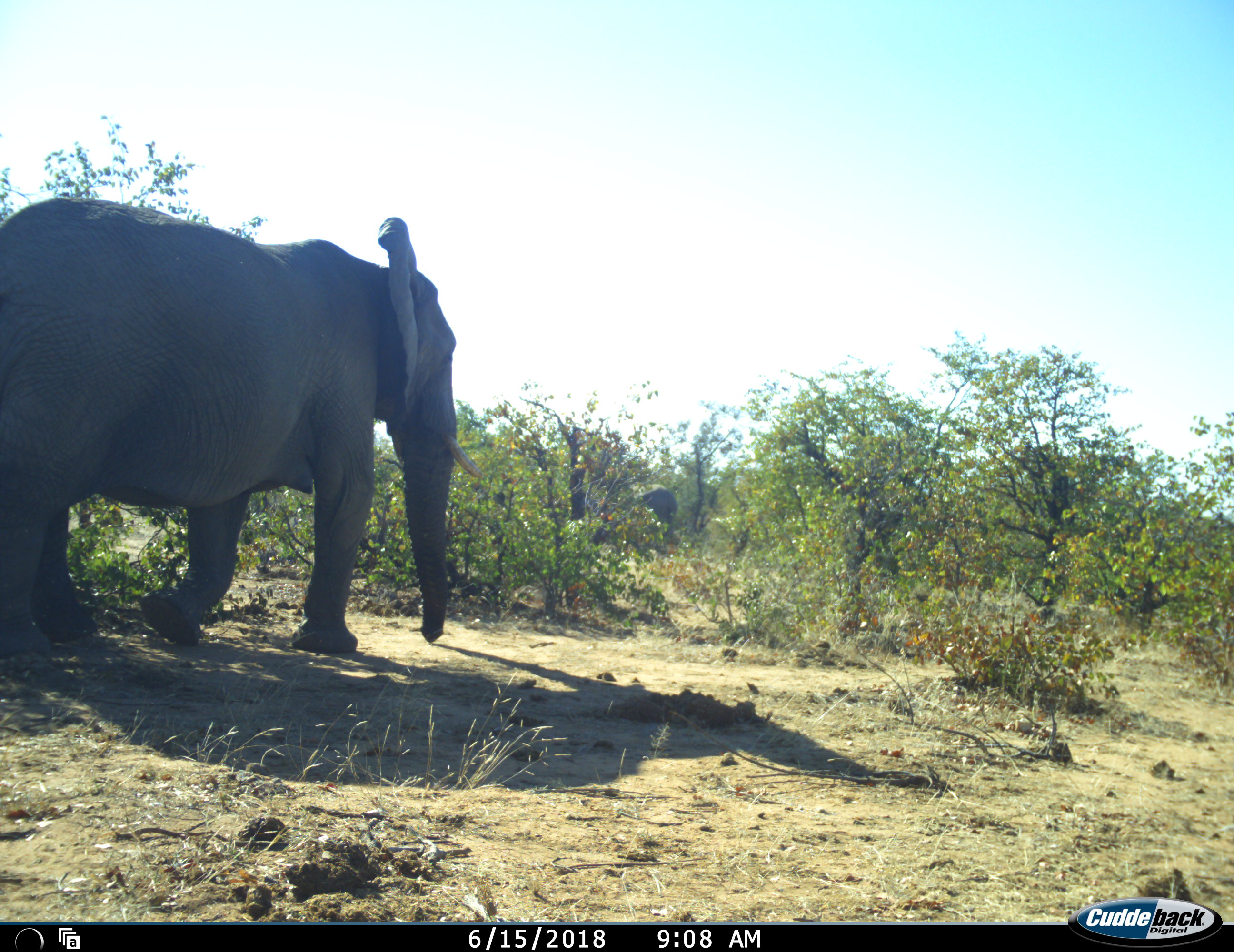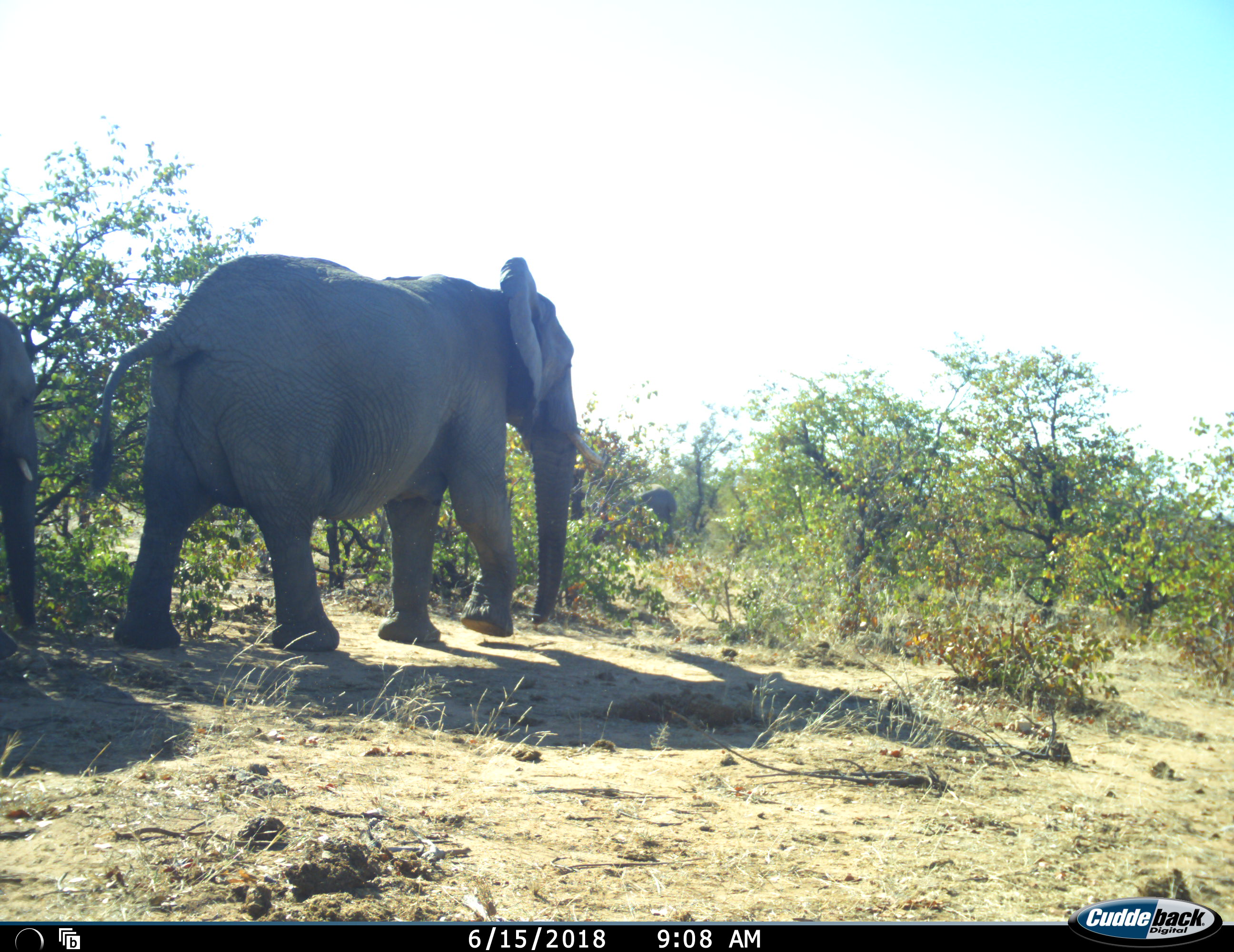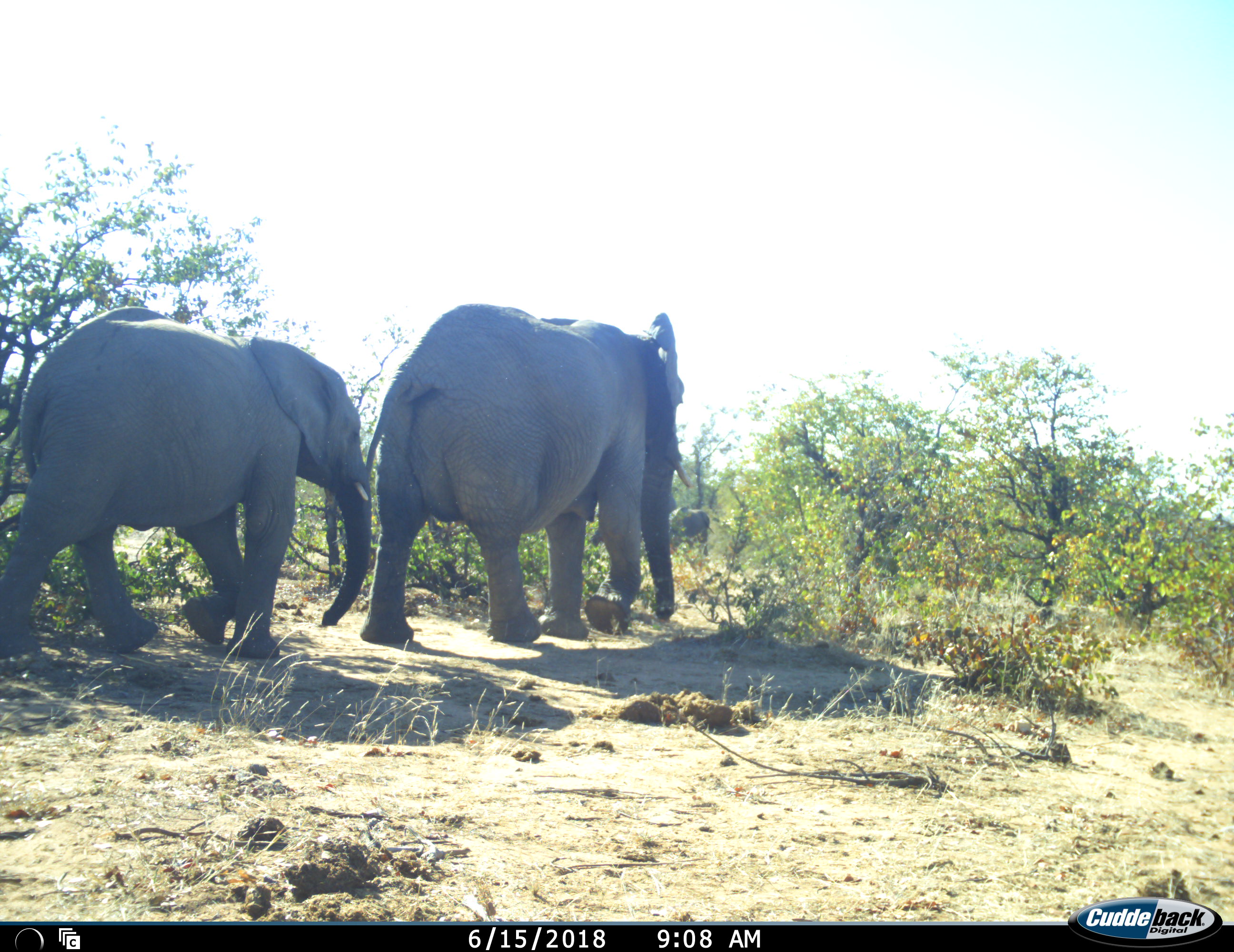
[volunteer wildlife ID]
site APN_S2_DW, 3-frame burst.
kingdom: Animalia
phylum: Chordata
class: Mammalia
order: Proboscidea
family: Elephantidae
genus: Loxodonta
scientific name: Loxodonta africana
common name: african bush elephant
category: elephant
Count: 3.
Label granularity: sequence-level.